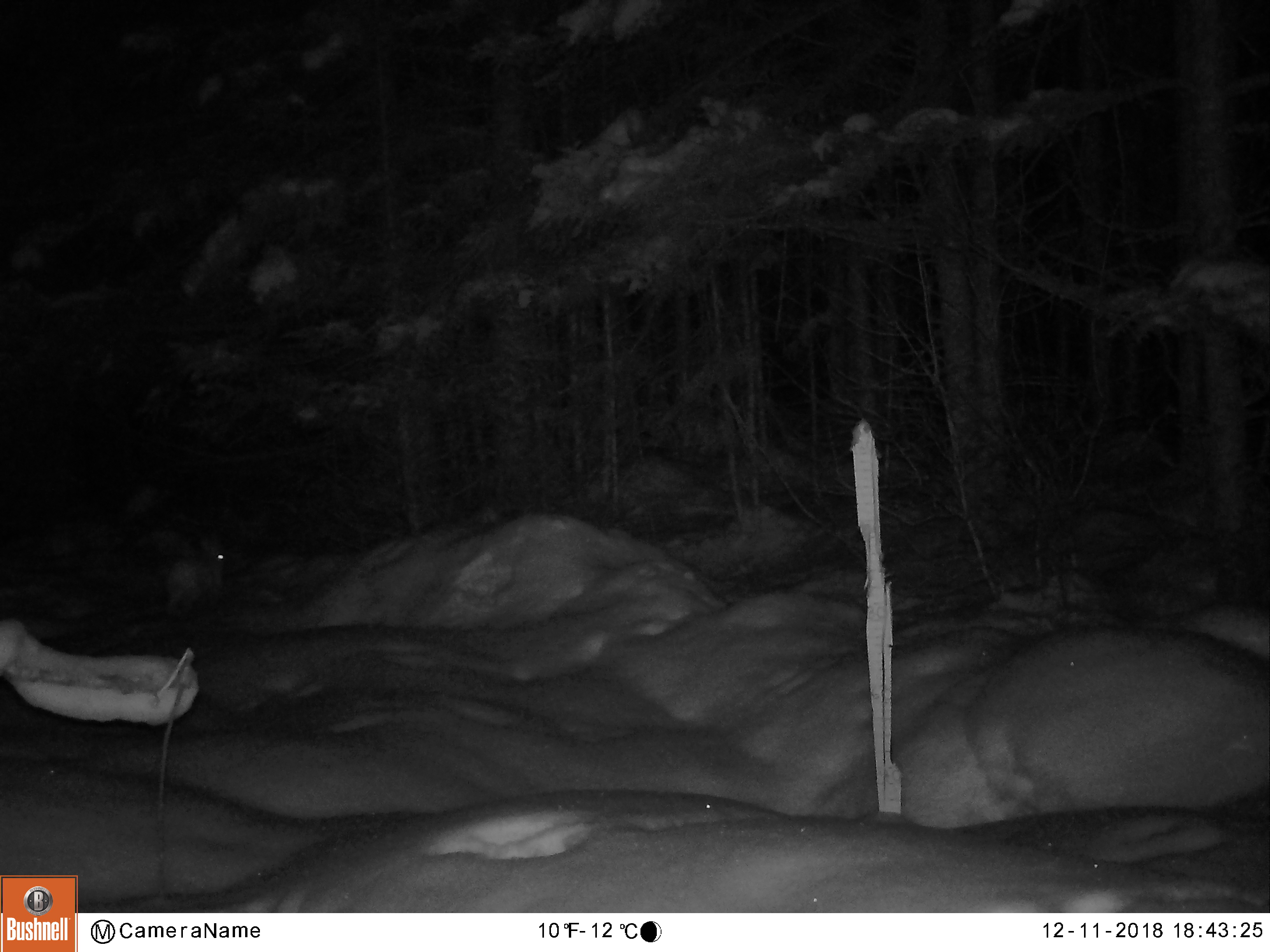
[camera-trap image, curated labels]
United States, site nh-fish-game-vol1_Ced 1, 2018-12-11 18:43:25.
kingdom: Animalia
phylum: Chordata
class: Mammalia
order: Lagomorpha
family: Leporidae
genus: Lepus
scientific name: Lepus americanus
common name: snowshoe hare